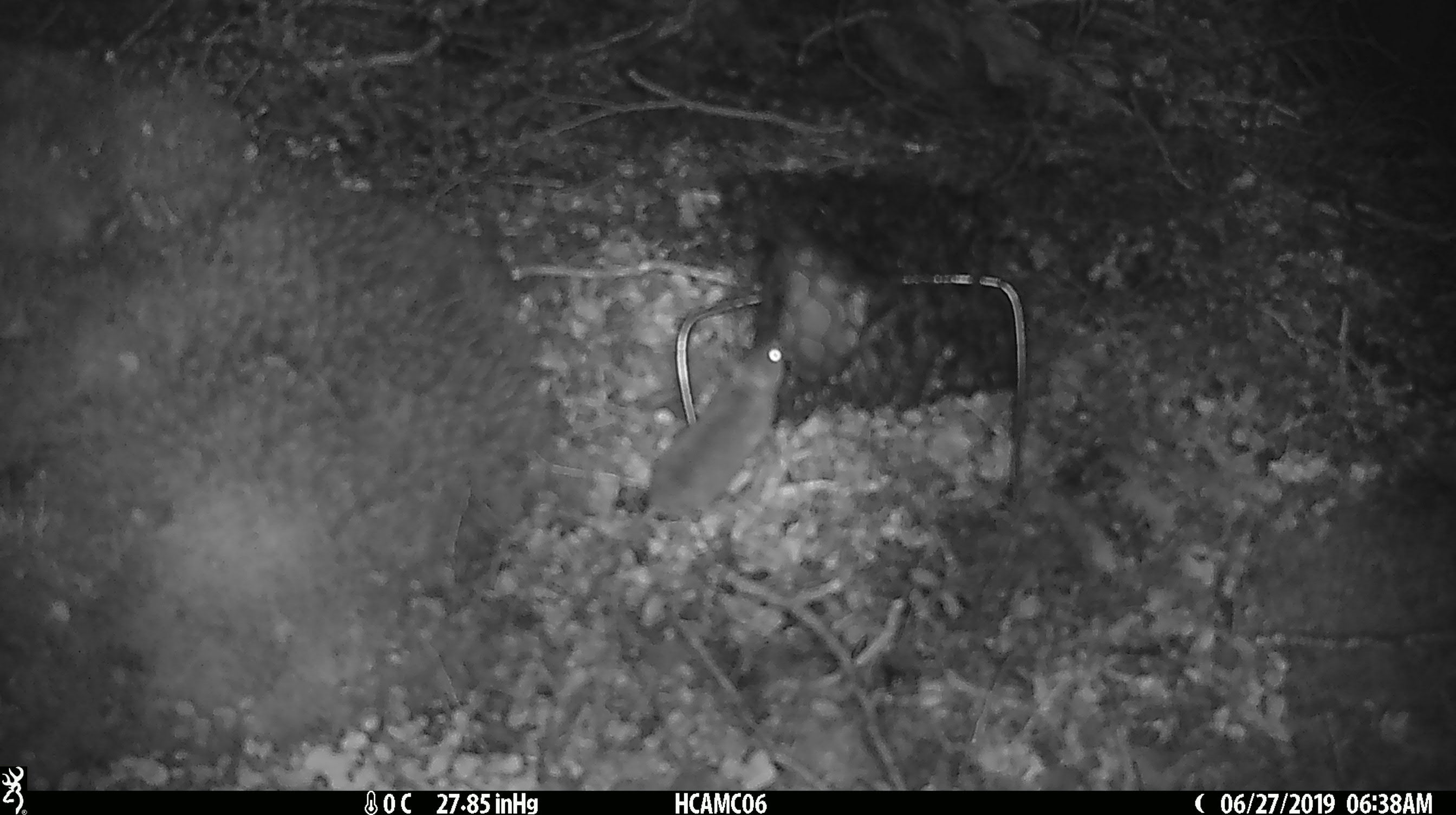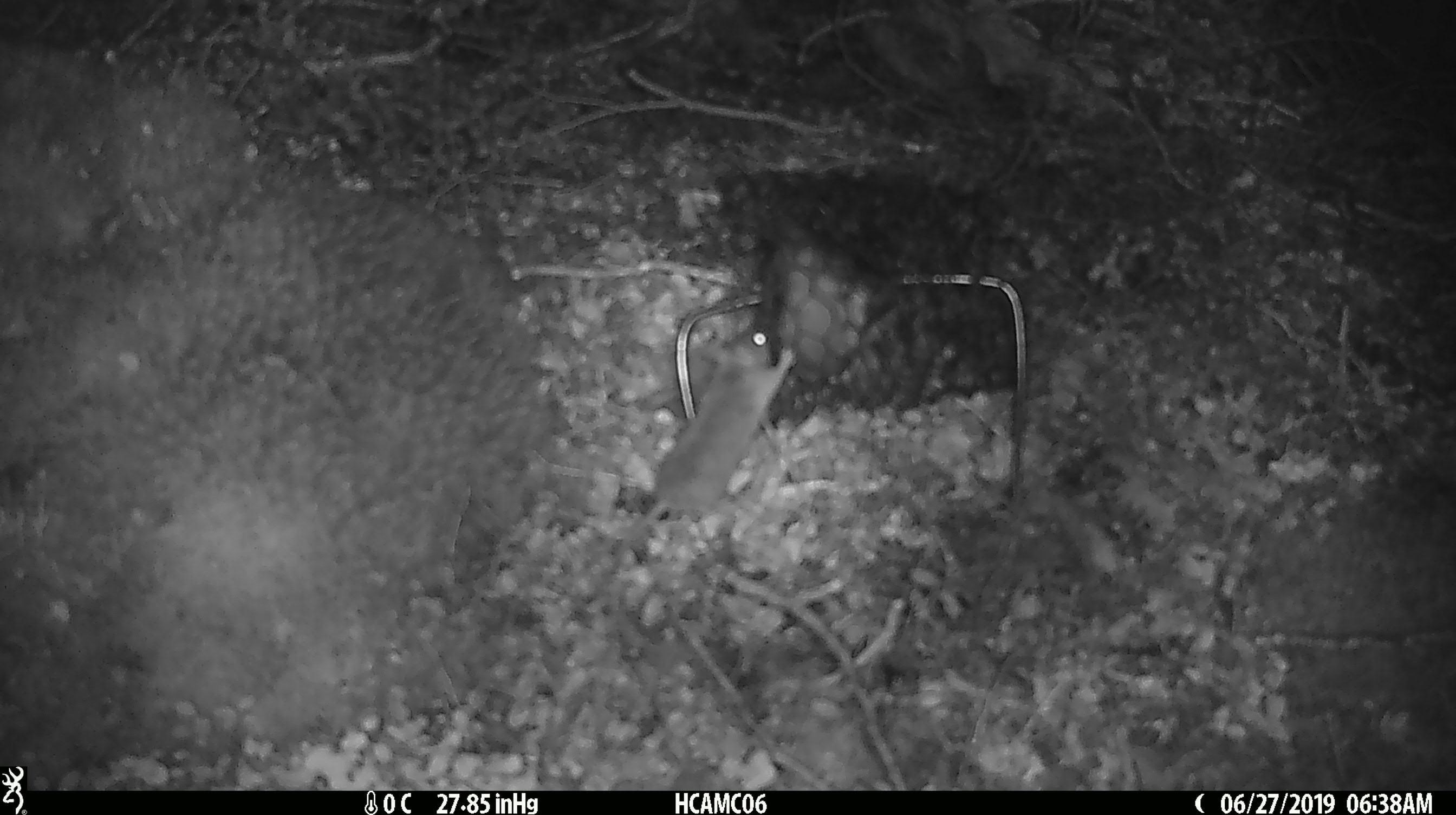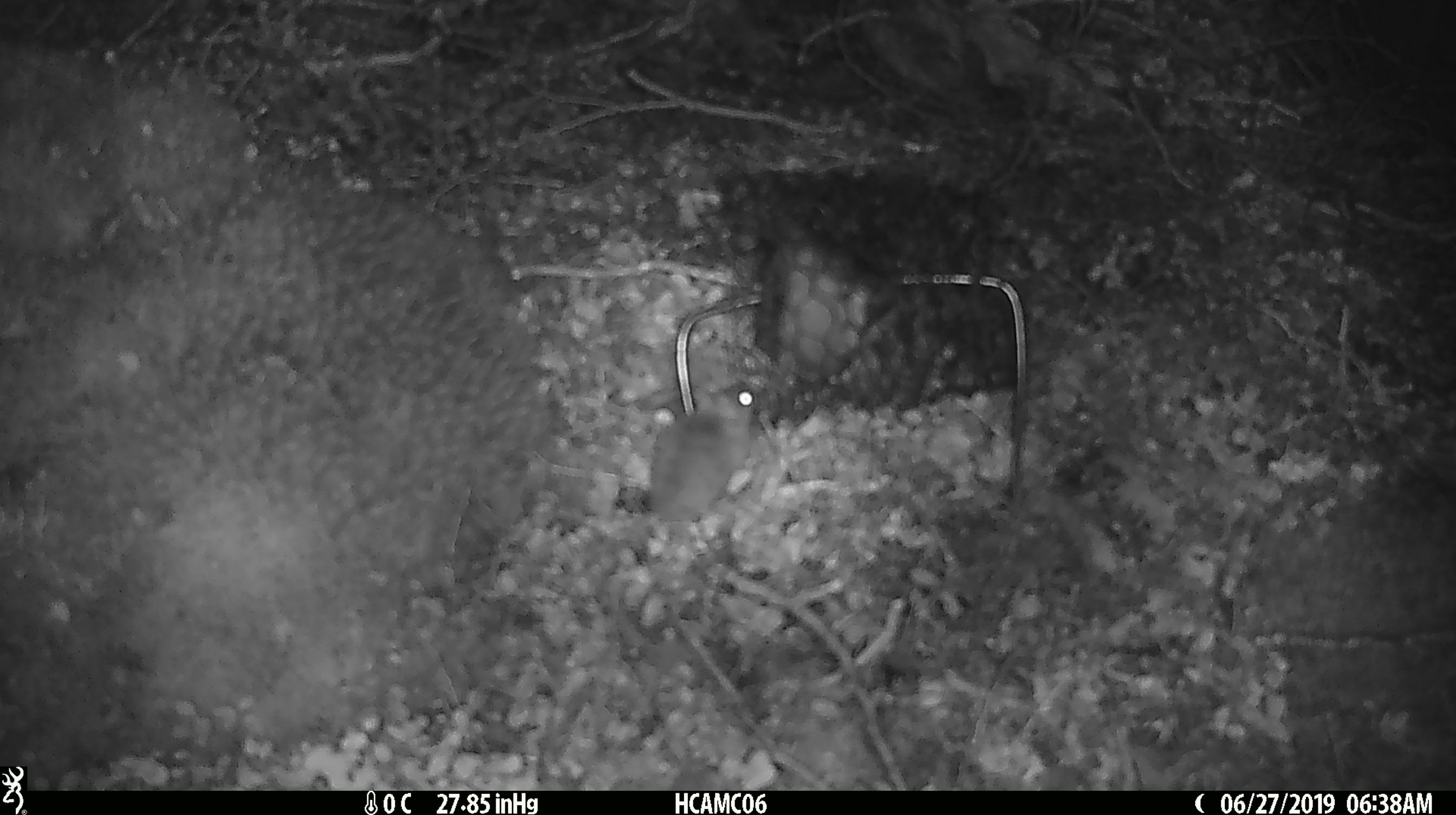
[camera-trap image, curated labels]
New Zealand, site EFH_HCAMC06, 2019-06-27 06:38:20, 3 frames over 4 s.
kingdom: Animalia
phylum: Chordata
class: Mammalia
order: Rodentia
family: Muridae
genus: Mus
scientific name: Mus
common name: mouse